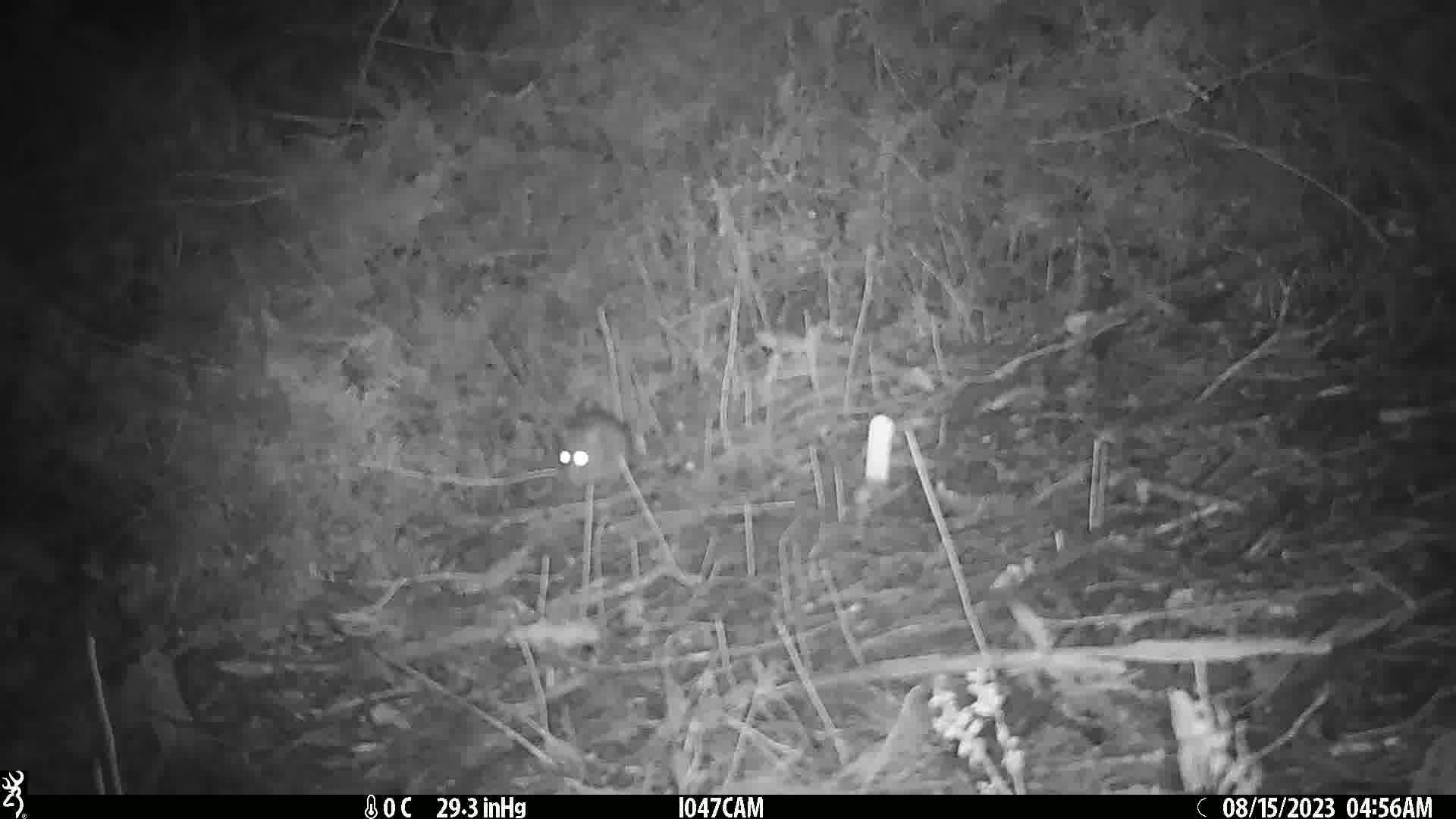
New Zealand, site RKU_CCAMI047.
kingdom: Animalia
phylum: Chordata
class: Mammalia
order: Rodentia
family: Muridae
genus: Rattus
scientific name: Rattus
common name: rat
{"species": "rat (Rattus)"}